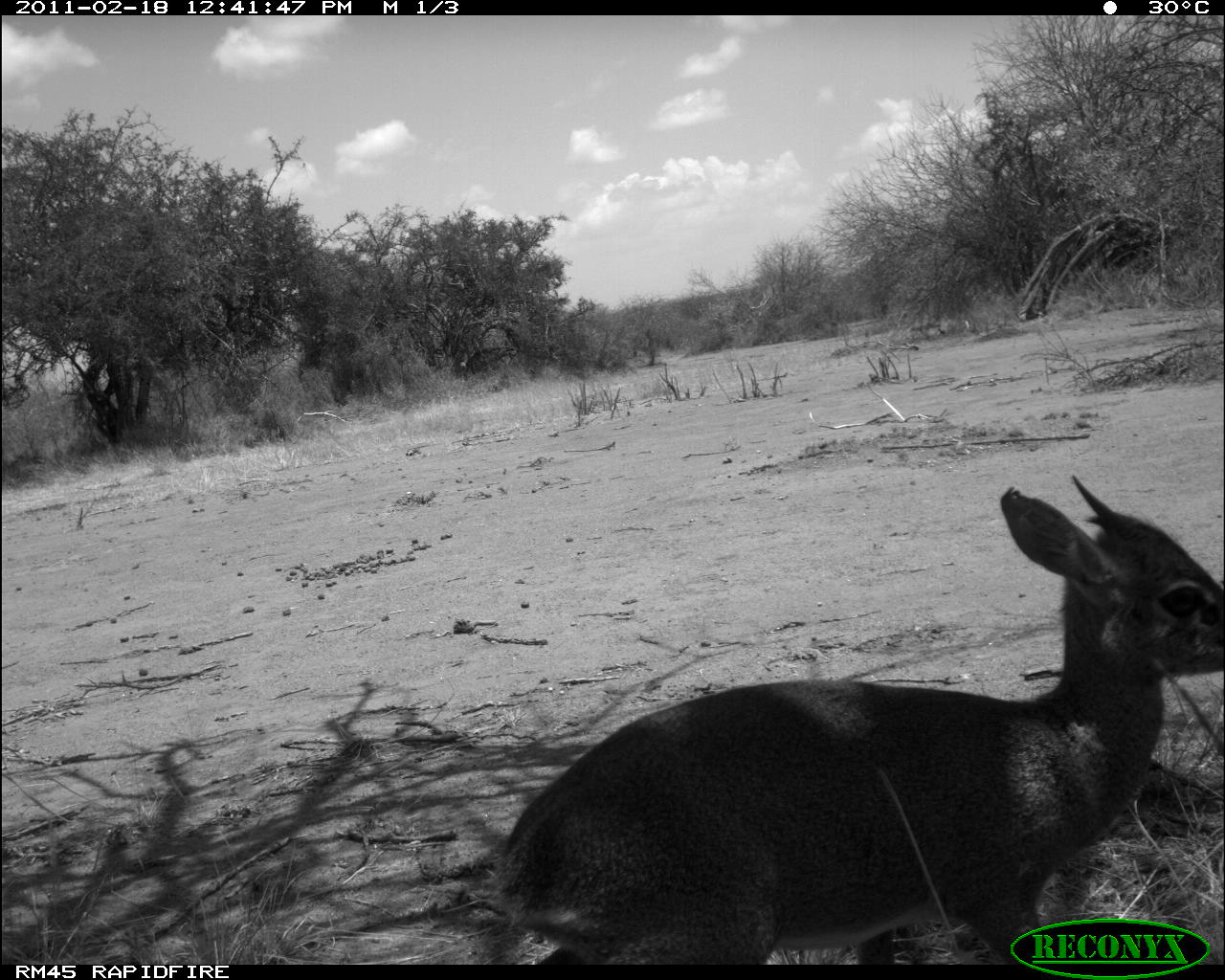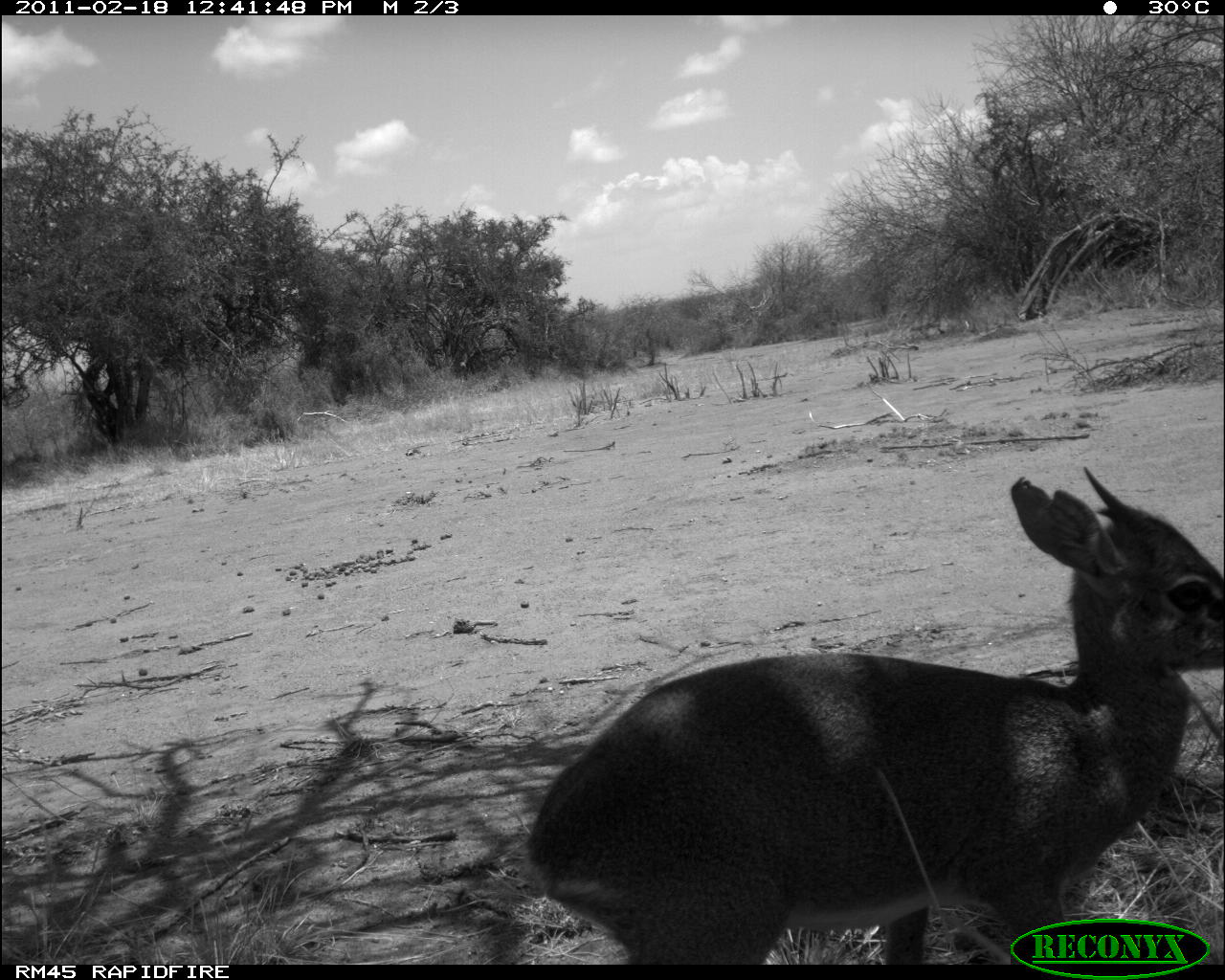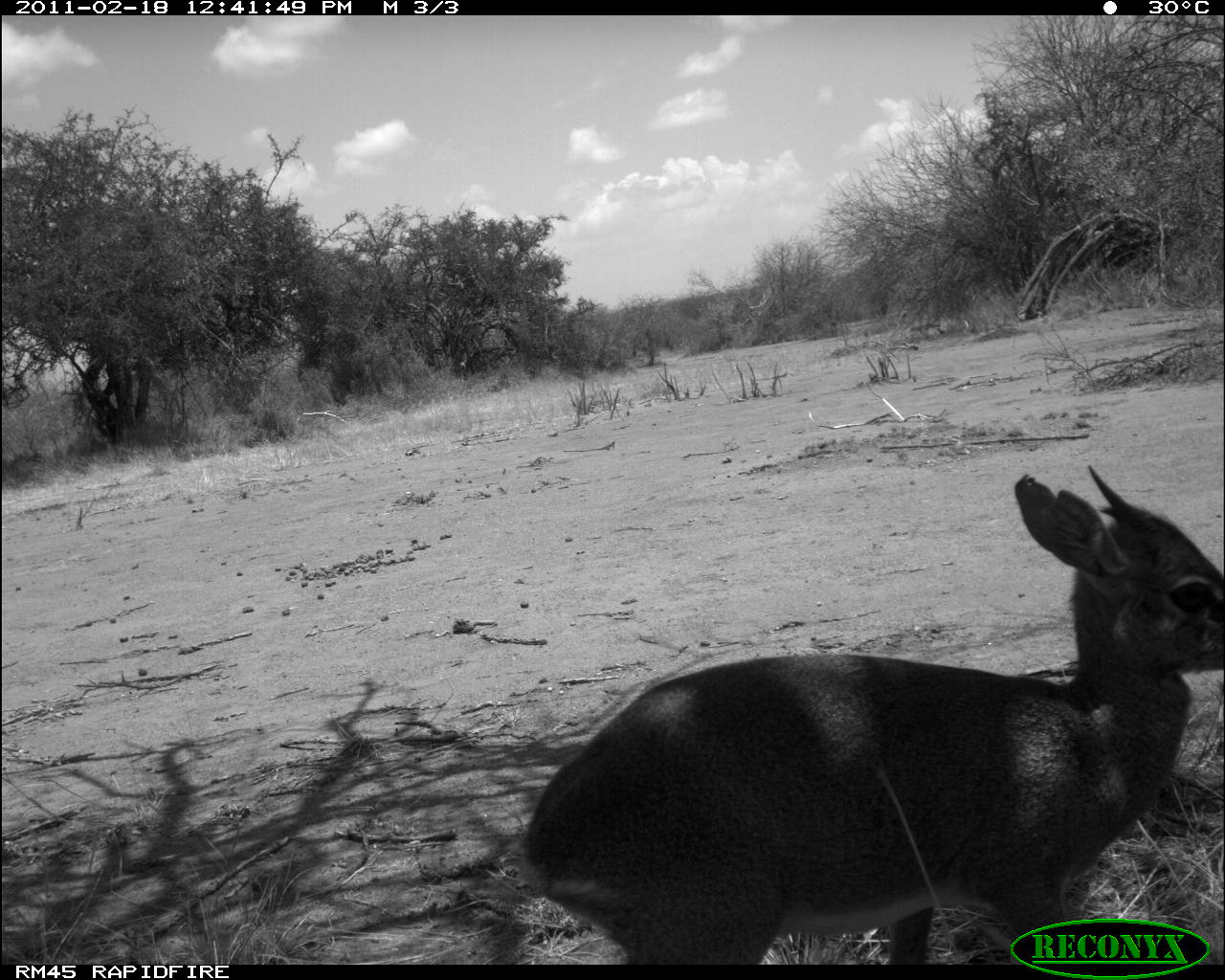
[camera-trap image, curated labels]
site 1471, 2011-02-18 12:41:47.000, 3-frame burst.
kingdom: Animalia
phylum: Chordata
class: Mammalia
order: Artiodactyla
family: Bovidae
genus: Madoqua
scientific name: Madoqua guentheri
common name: günther's dik-dik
Madoqua guentheri (günther's dik-dik), count 1.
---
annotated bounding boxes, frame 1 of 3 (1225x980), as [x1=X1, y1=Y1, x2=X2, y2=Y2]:
madoqua guentheri: [x1=486, y1=469, x2=1224, y2=961]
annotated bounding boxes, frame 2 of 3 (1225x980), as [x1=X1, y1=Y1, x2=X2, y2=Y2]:
madoqua guentheri: [x1=518, y1=464, x2=1218, y2=965]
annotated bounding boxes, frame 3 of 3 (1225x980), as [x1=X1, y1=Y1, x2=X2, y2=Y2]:
madoqua guentheri: [x1=515, y1=461, x2=1223, y2=962]